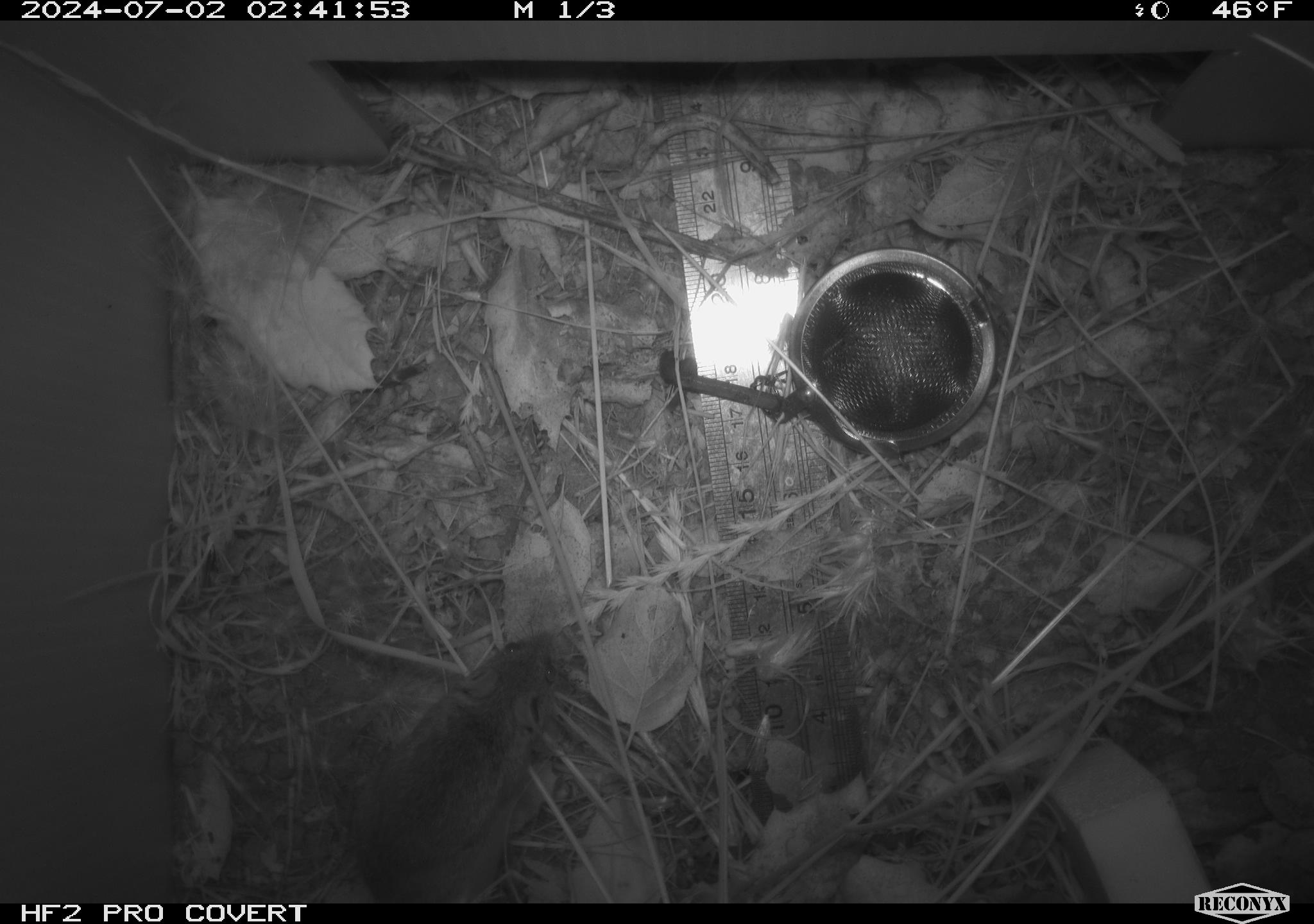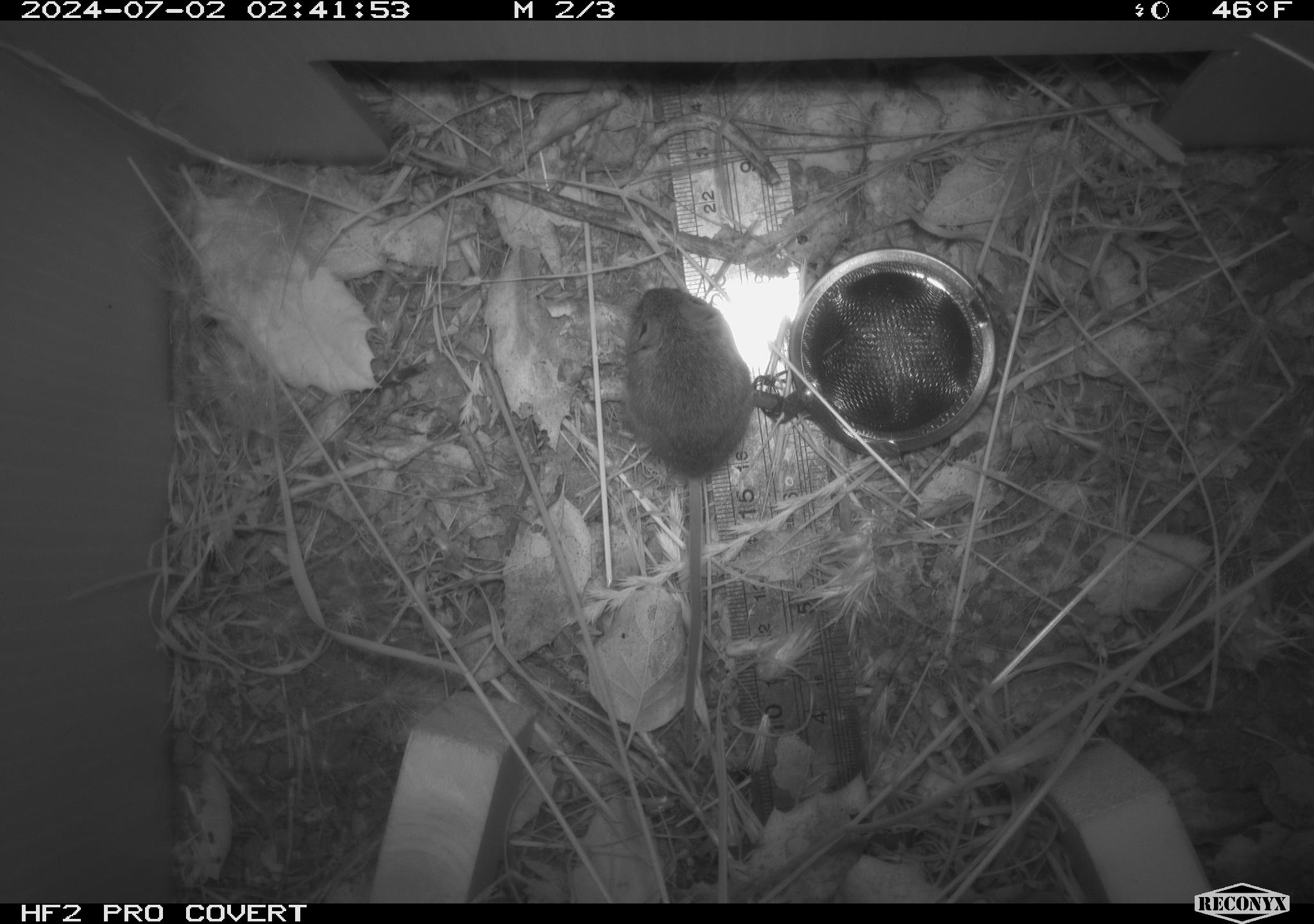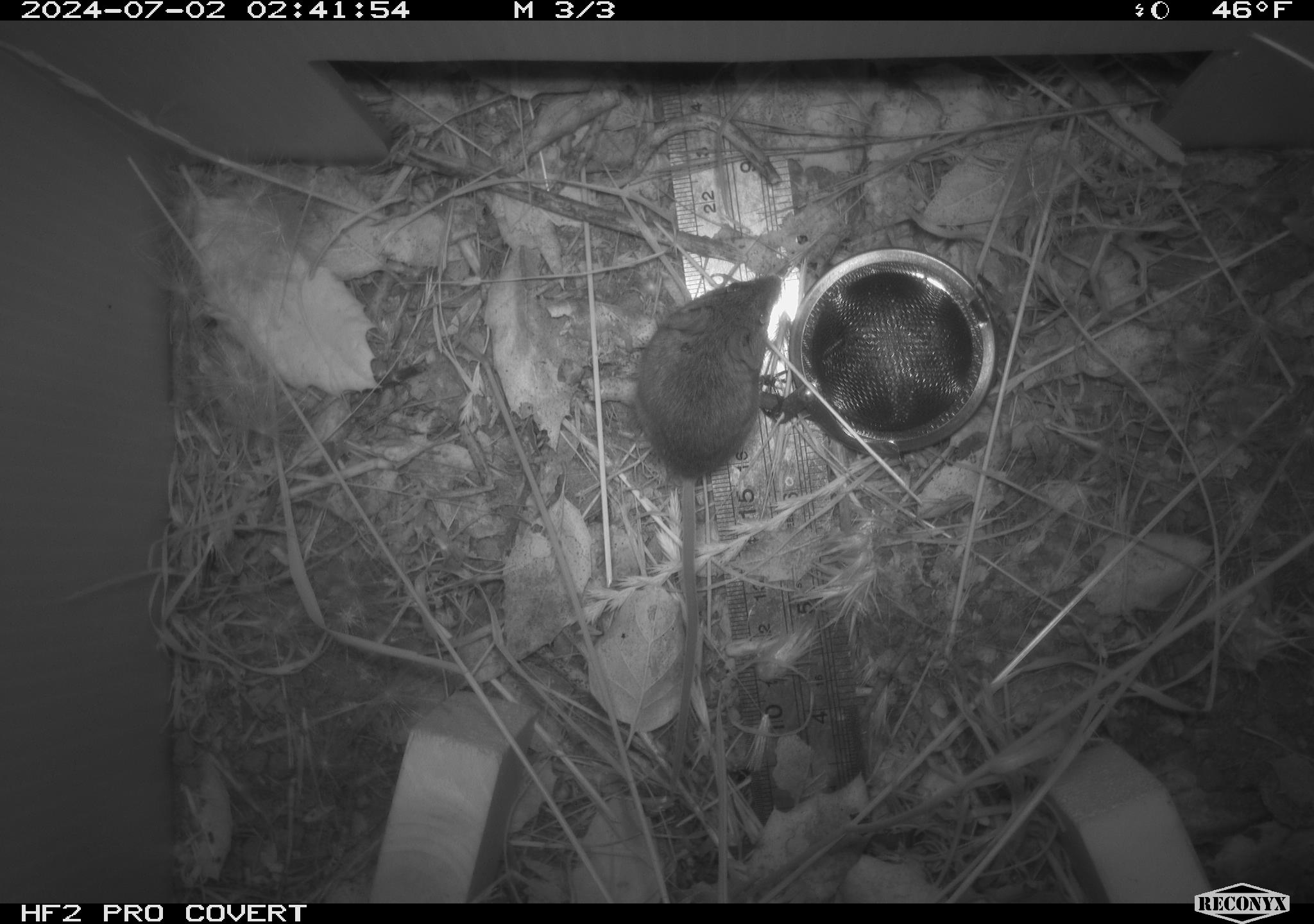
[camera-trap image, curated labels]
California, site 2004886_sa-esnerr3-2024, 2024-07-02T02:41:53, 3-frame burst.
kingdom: Animalia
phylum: Chordata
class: Mammalia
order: Rodentia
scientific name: Rodentia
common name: rodent